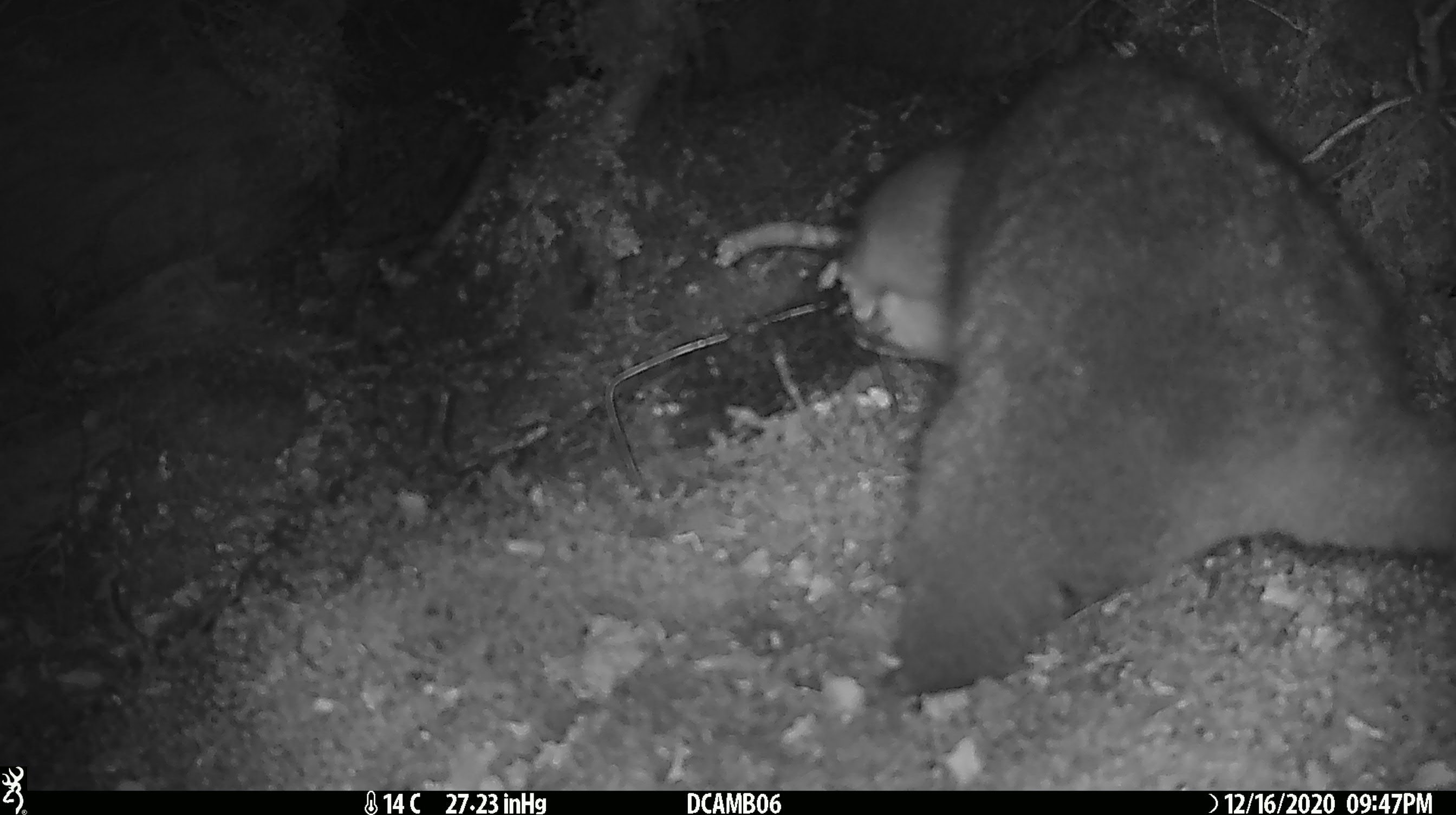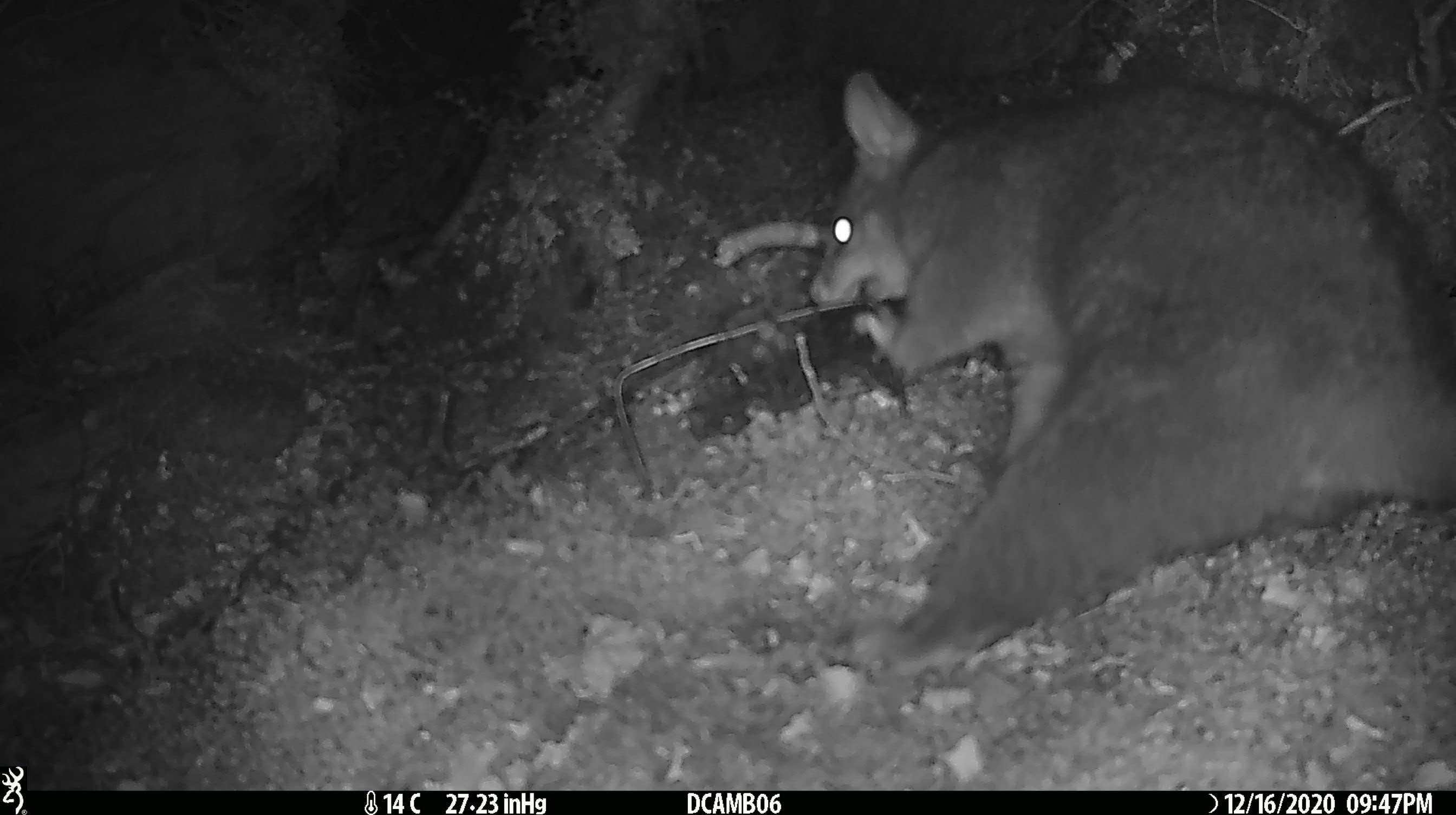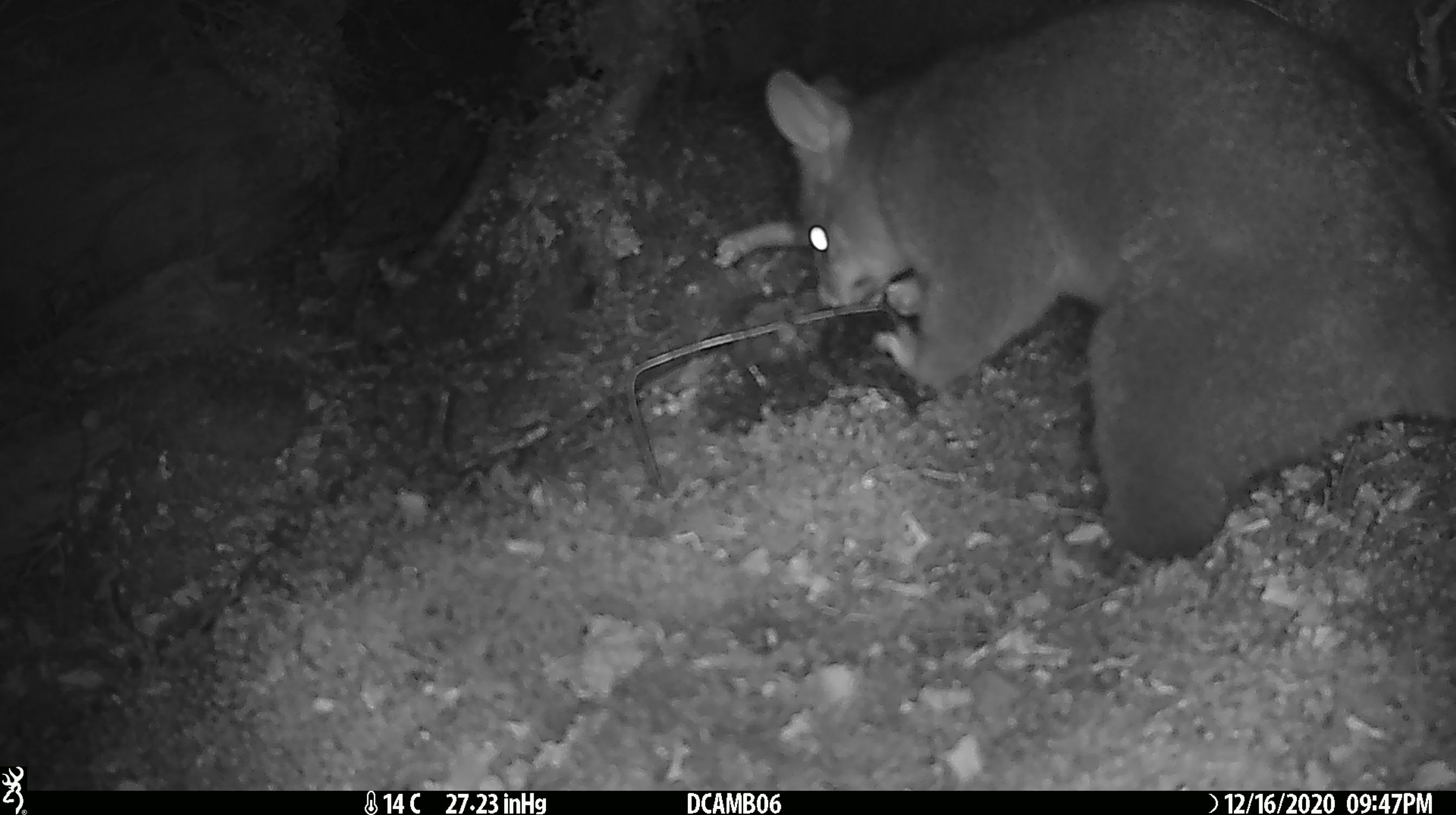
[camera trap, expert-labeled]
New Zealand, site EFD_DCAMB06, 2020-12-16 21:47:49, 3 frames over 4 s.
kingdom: Animalia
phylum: Chordata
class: Mammalia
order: Diprotodontia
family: Phalangeridae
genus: Trichosurus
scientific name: Trichosurus vulpecula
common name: common brushtail possum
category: possum